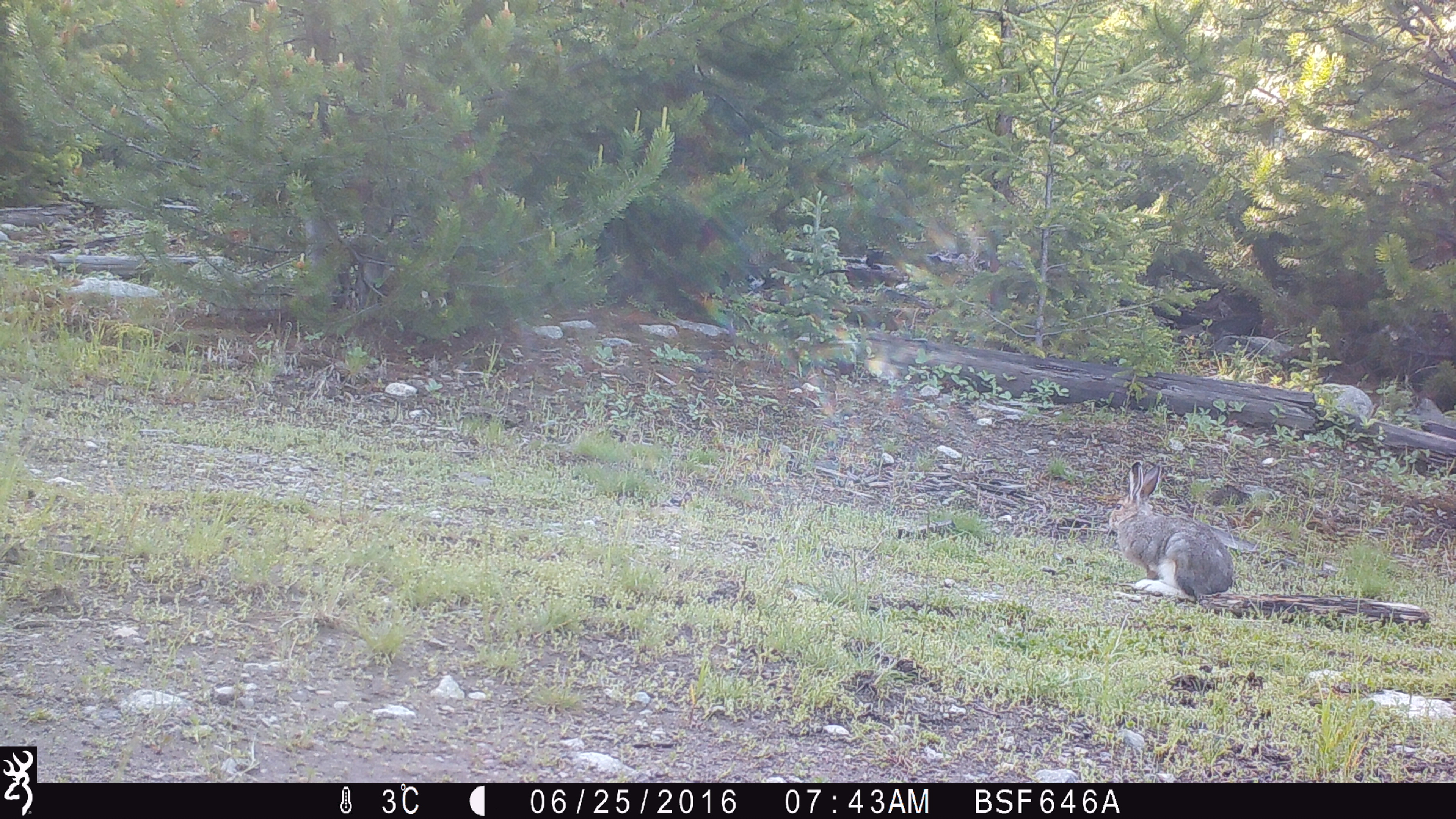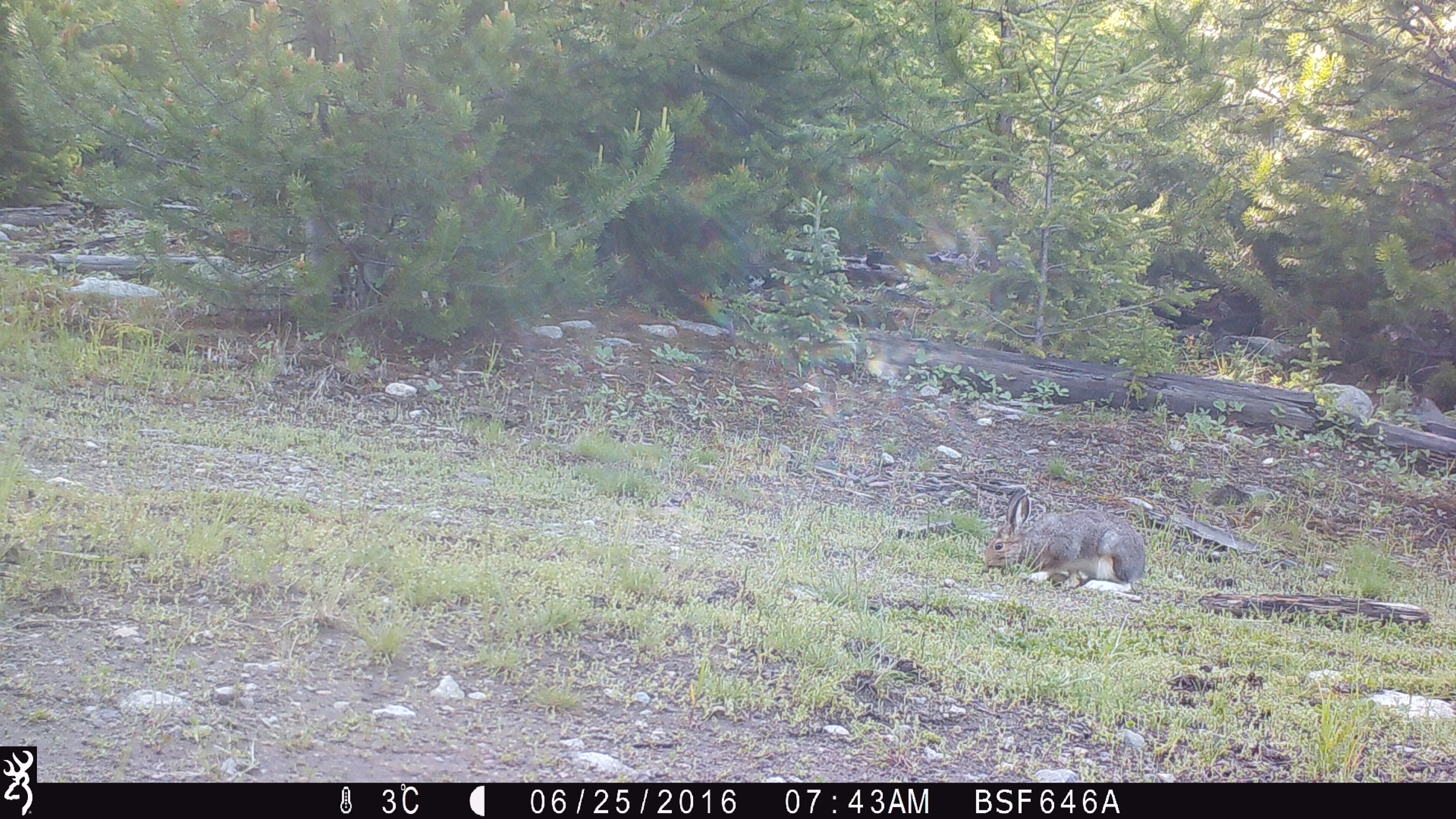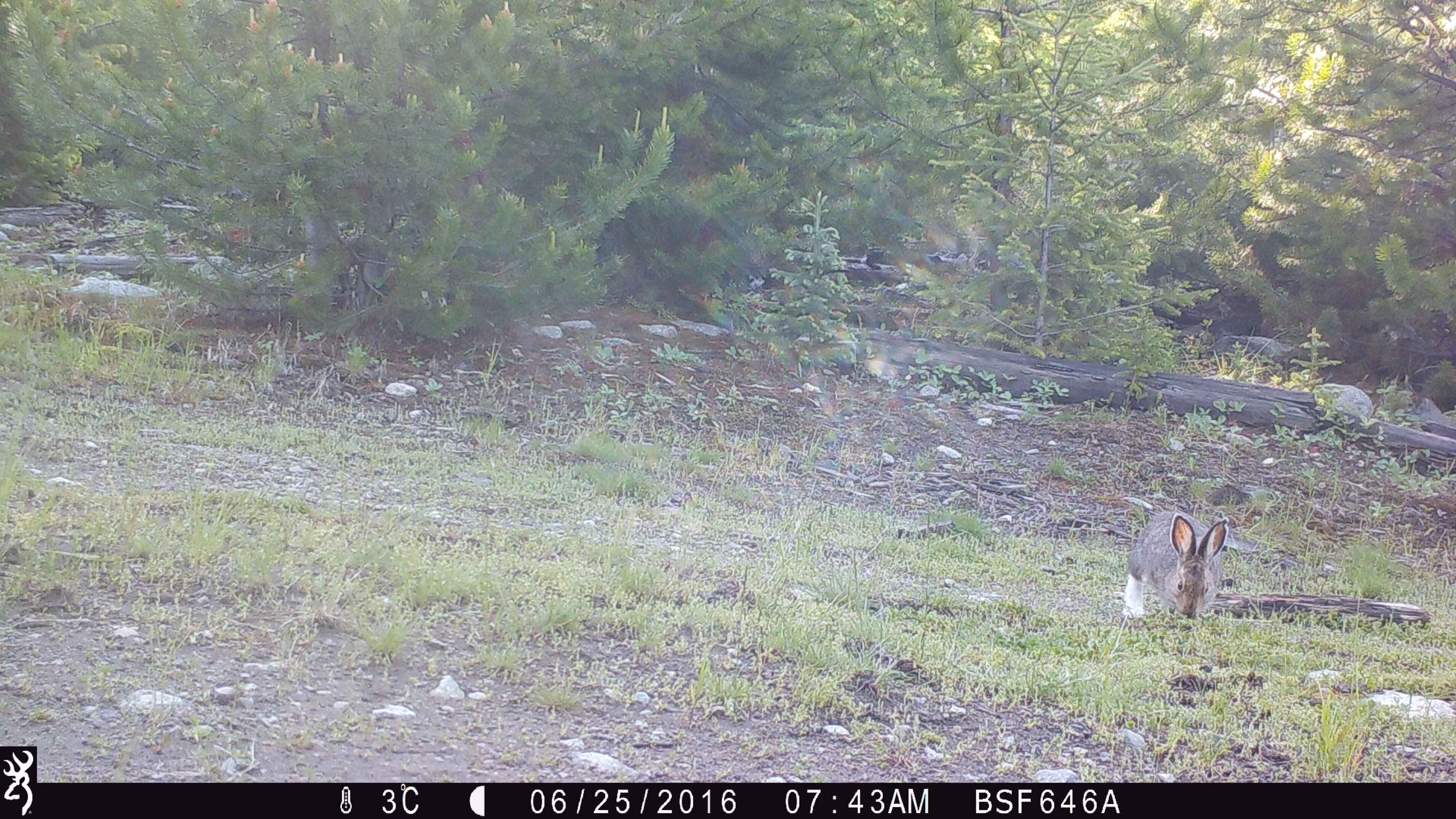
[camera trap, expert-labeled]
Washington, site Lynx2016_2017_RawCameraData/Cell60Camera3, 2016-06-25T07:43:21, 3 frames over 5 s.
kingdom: Animalia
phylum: Chordata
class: Mammalia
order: Lagomorpha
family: Leporidae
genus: Lepus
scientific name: Lepus americanus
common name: snowshoe hare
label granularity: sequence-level